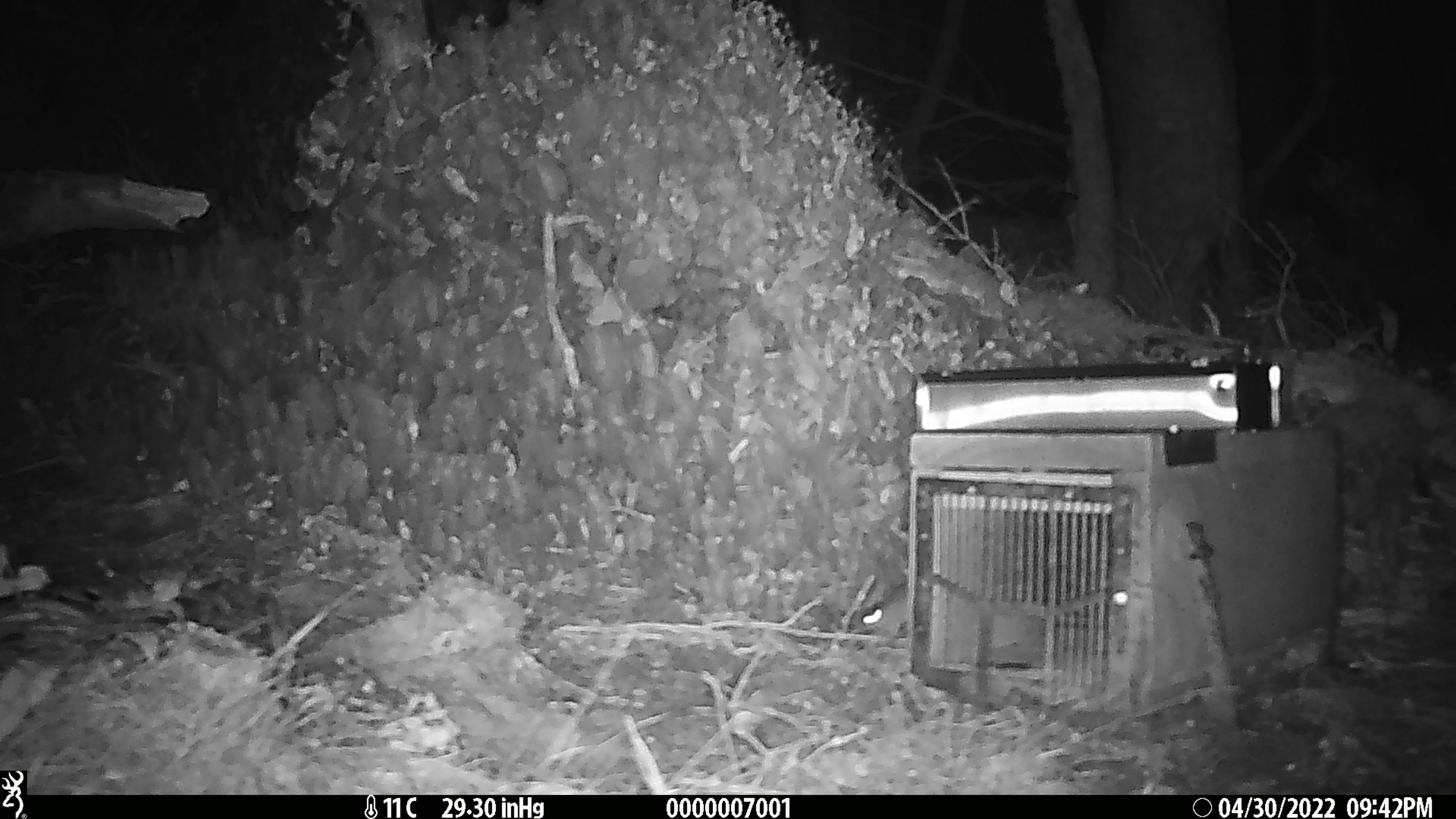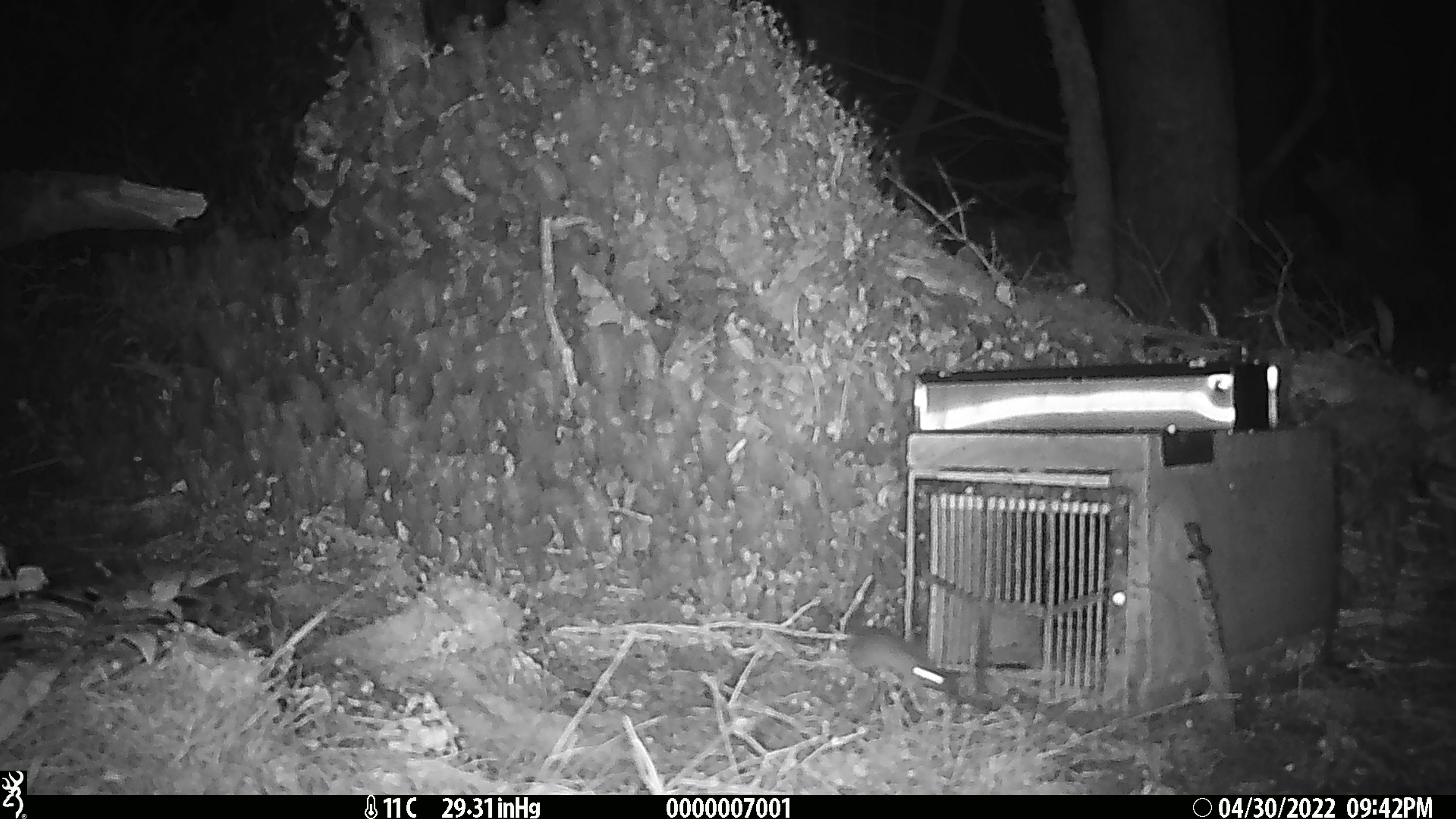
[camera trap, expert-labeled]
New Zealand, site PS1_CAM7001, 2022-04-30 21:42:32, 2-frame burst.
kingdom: Animalia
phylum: Chordata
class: Mammalia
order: Rodentia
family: Muridae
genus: Mus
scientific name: Mus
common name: mouse